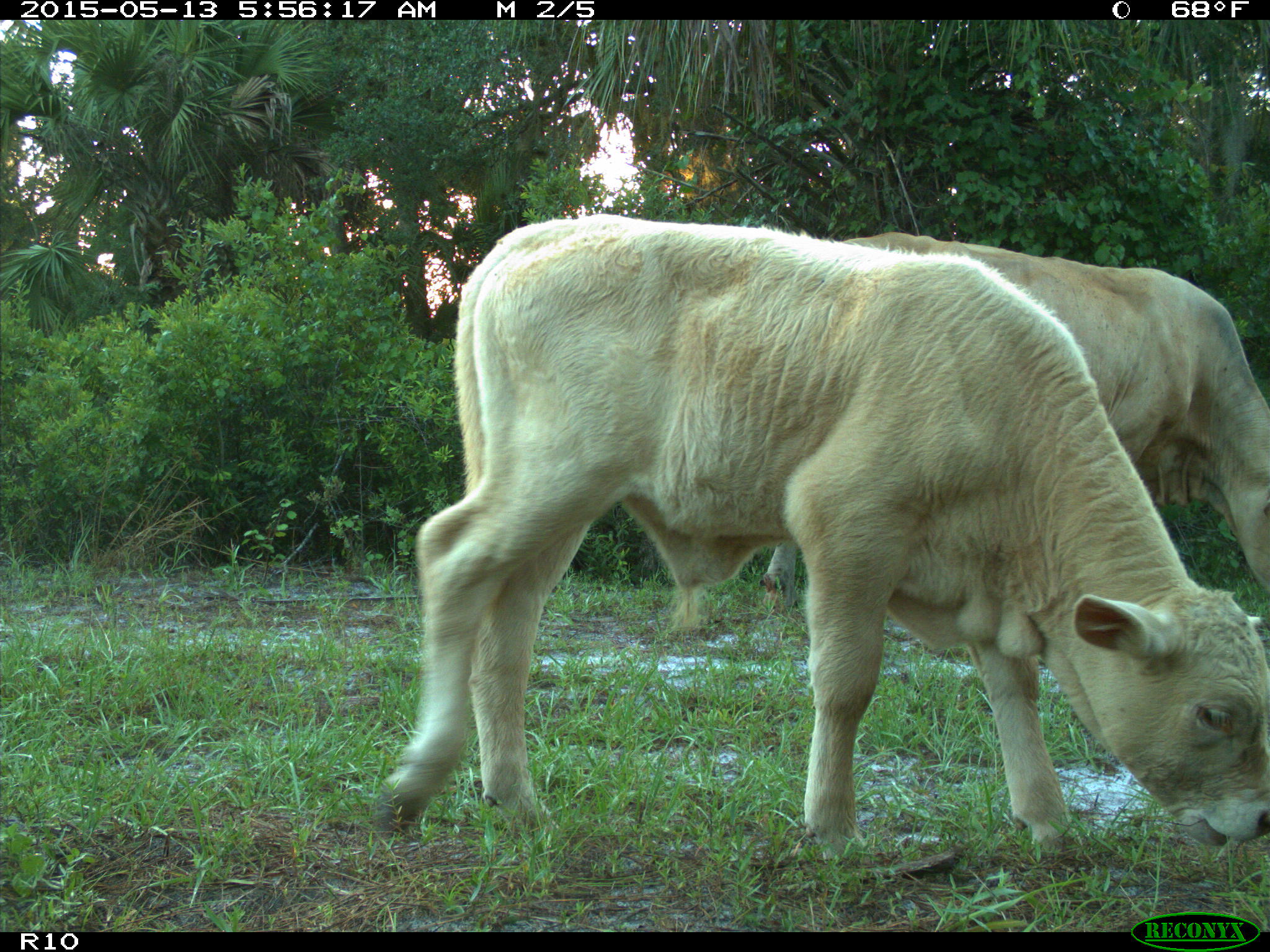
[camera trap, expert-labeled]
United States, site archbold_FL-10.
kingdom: Animalia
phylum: Chordata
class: Mammalia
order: Artiodactyla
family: Bovidae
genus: Bos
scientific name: Bos taurus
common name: domestic cow